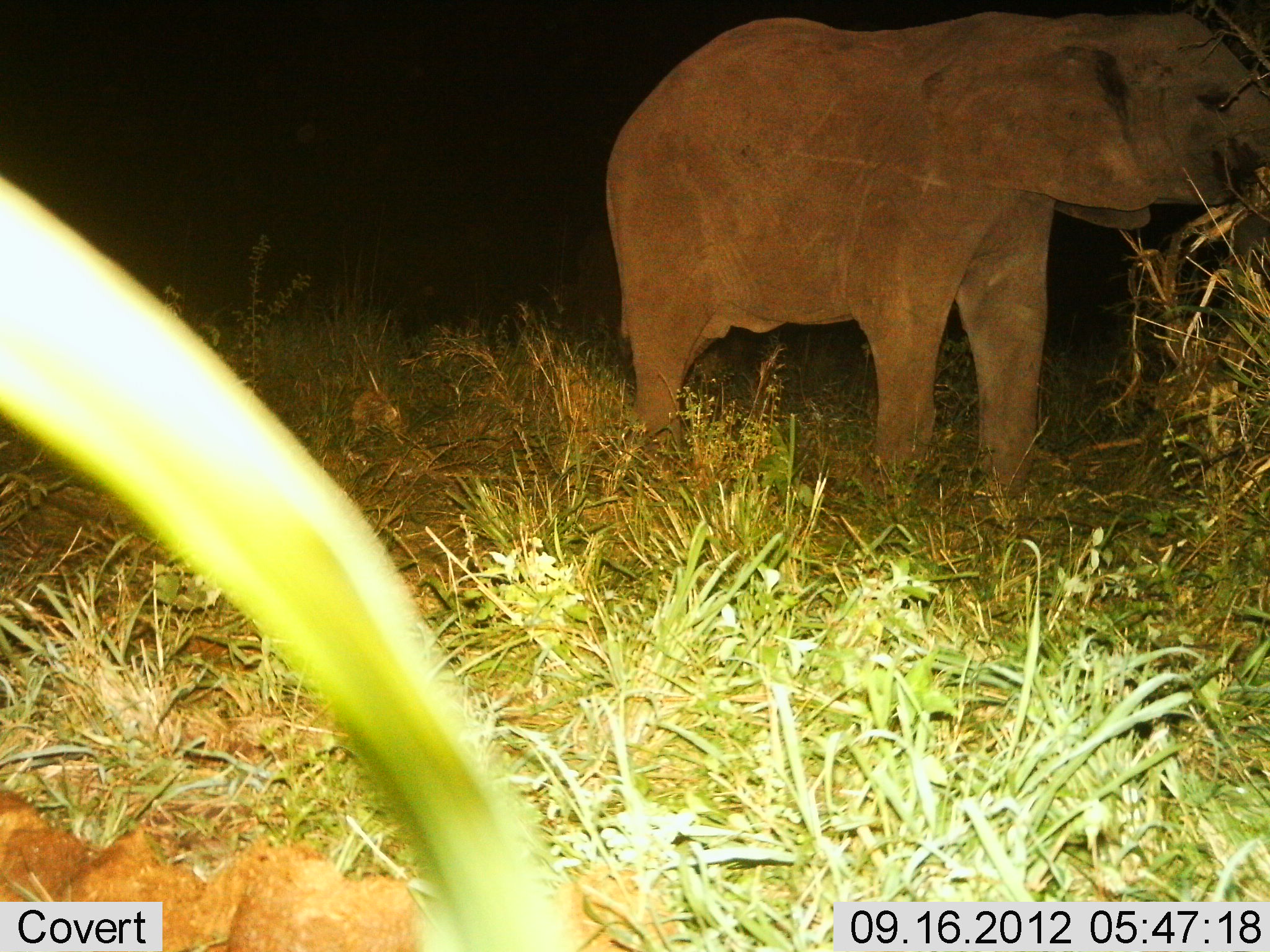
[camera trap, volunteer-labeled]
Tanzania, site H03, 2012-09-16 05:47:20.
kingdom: Animalia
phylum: Chordata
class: Mammalia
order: Proboscidea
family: Elephantidae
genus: Loxodonta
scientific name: Loxodonta africana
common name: african bush elephant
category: elephant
Elephant (african bush elephant) (Loxodonta africana), count 1. Behavior (volunteer vote fractions): standing 50%, resting 0%, moving 0%, interacting 0%. Young present (vote fraction): 10%. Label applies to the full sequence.